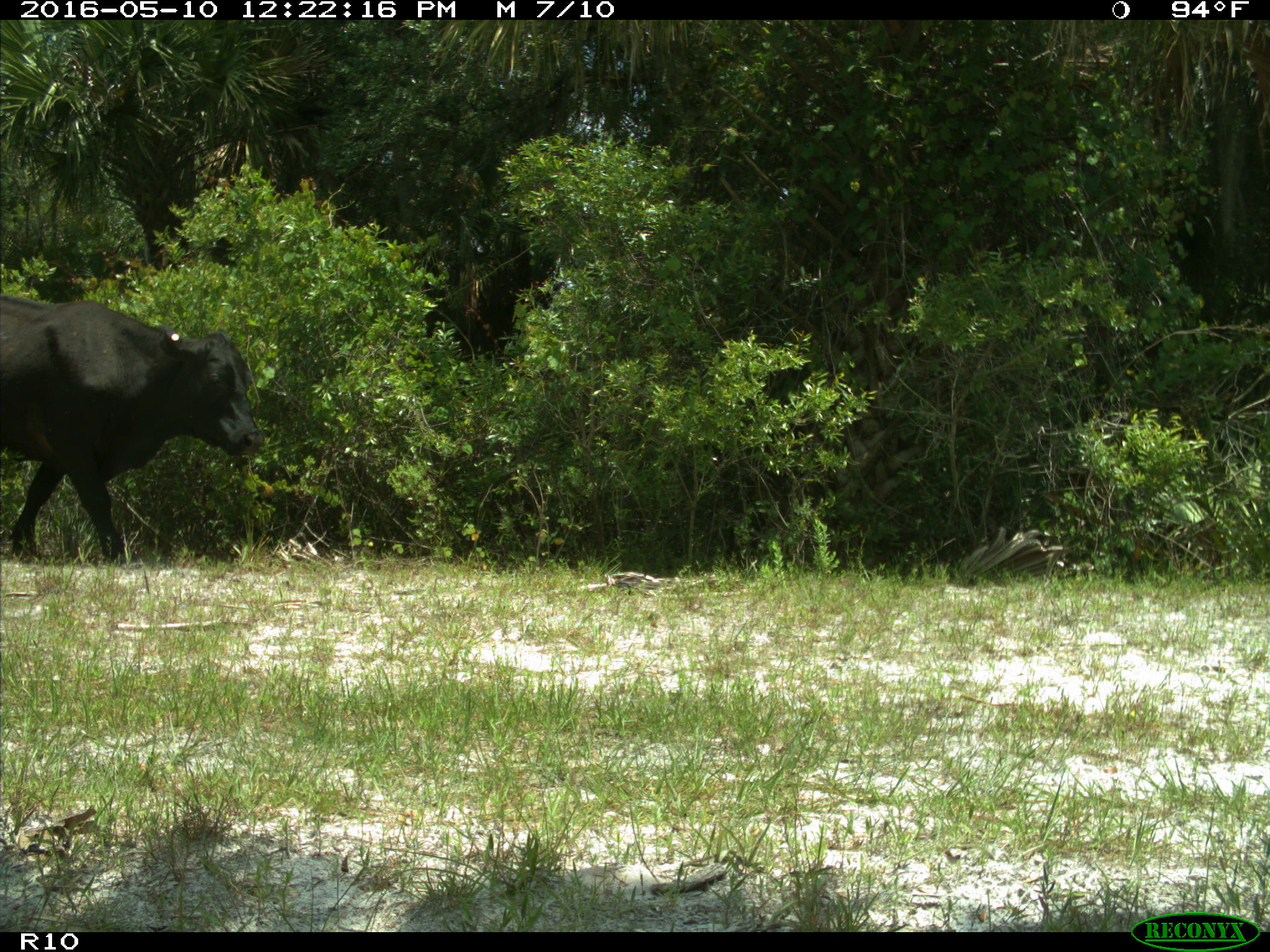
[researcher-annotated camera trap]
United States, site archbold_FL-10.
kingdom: Animalia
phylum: Chordata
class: Mammalia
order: Artiodactyla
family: Bovidae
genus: Bos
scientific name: Bos taurus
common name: domestic cow